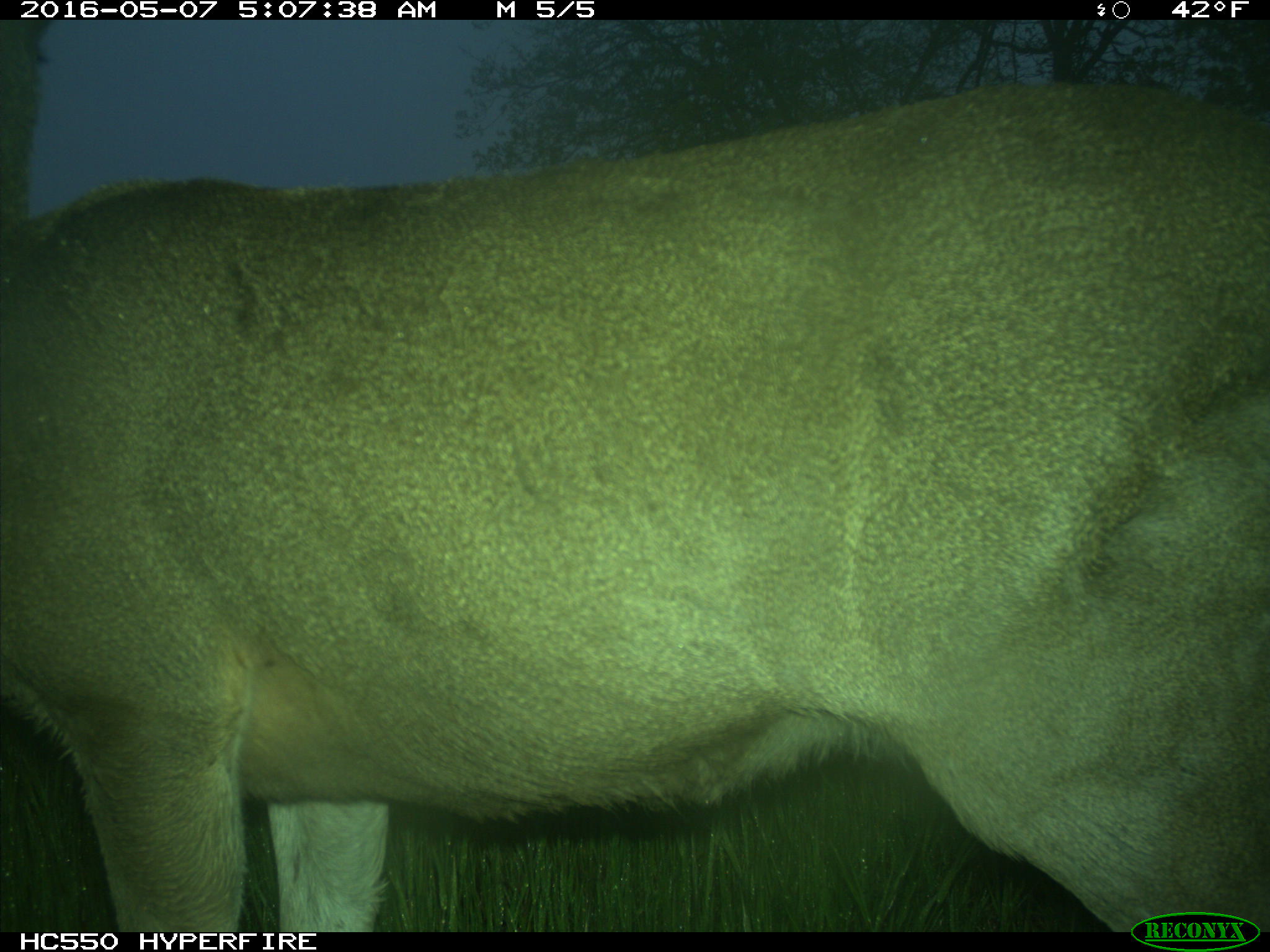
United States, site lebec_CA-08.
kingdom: Animalia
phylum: Chordata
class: Mammalia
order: Artiodactyla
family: Cervidae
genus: Odocoileus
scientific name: Odocoileus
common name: deer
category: unidentified deer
Unidentified deer (deer) (Odocoileus).